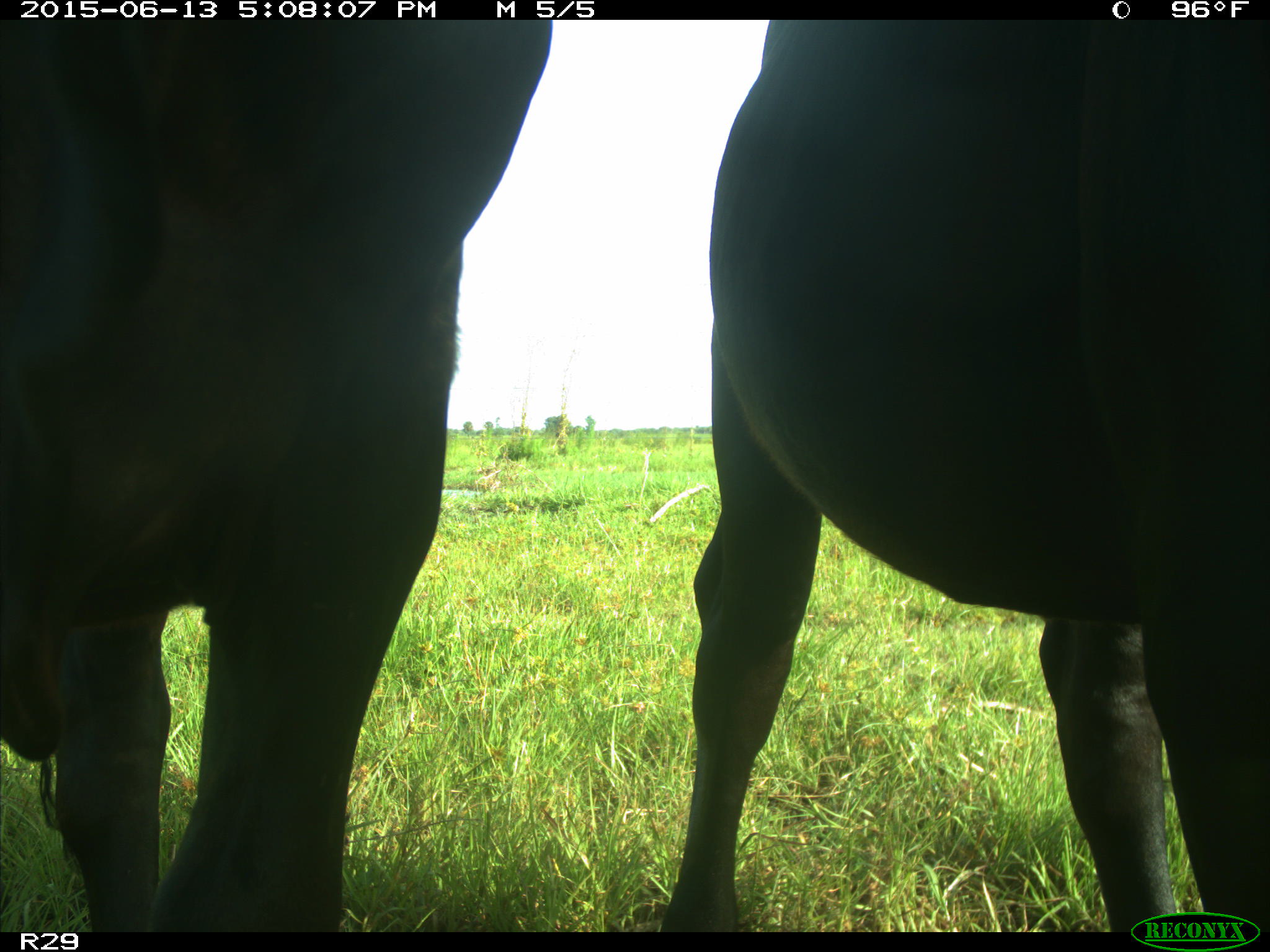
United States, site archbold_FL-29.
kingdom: Animalia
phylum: Chordata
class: Mammalia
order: Artiodactyla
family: Bovidae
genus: Bos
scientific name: Bos taurus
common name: domestic cow